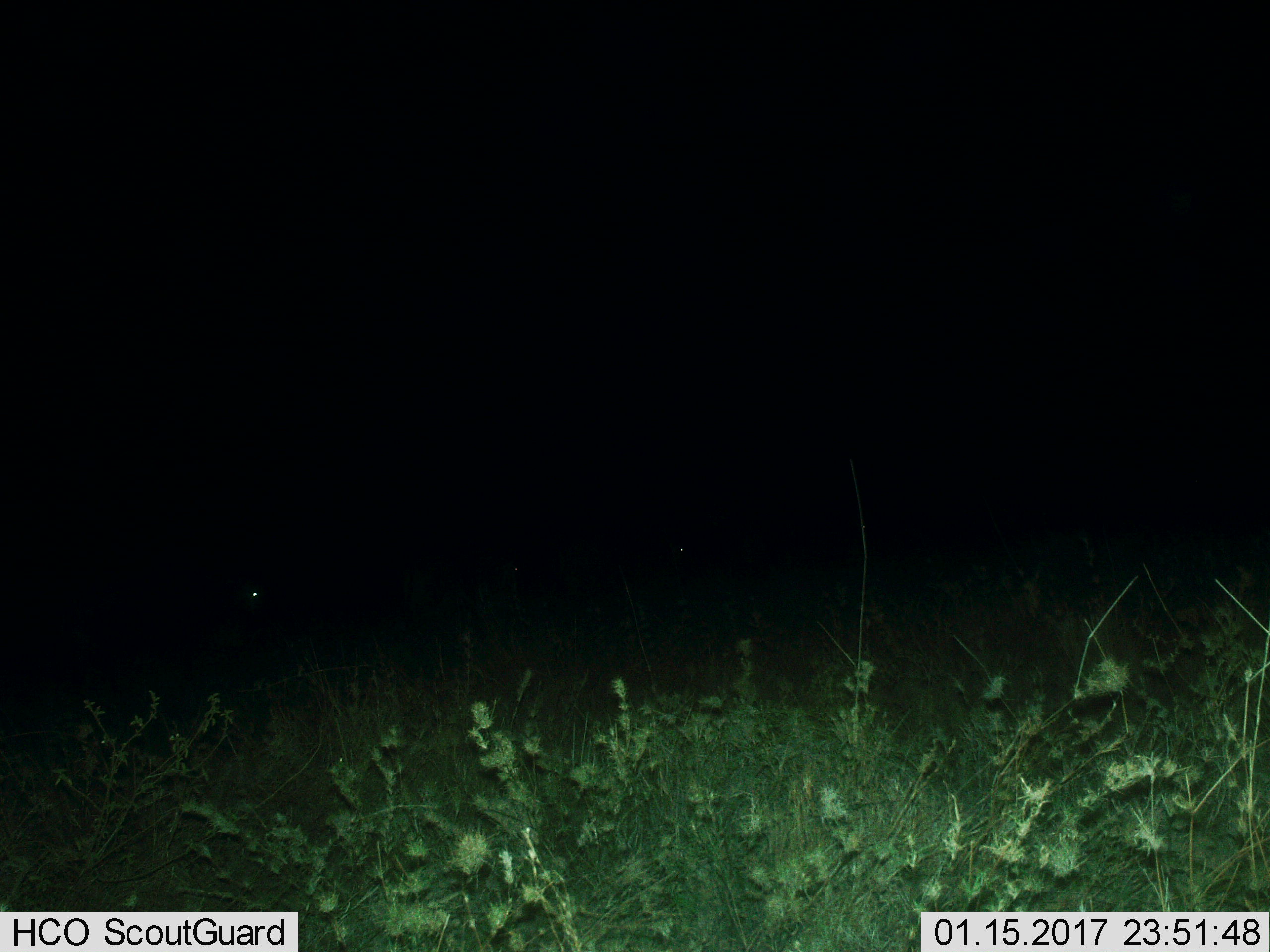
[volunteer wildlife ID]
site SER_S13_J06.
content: unidentified animal